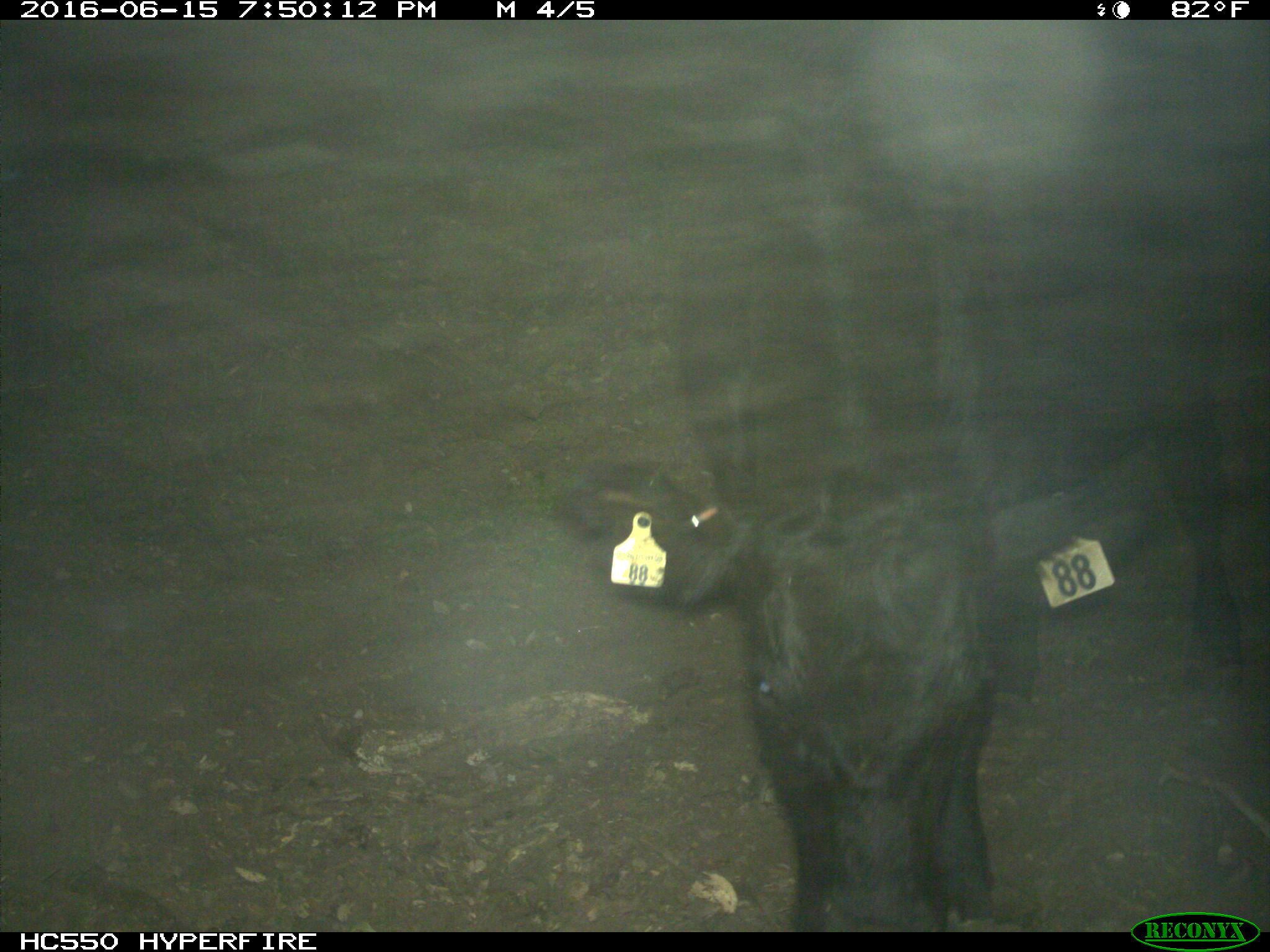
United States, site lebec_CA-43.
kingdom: Animalia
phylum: Chordata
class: Mammalia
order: Artiodactyla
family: Bovidae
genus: Bos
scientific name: Bos taurus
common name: domestic cow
Bos taurus (domestic cow).